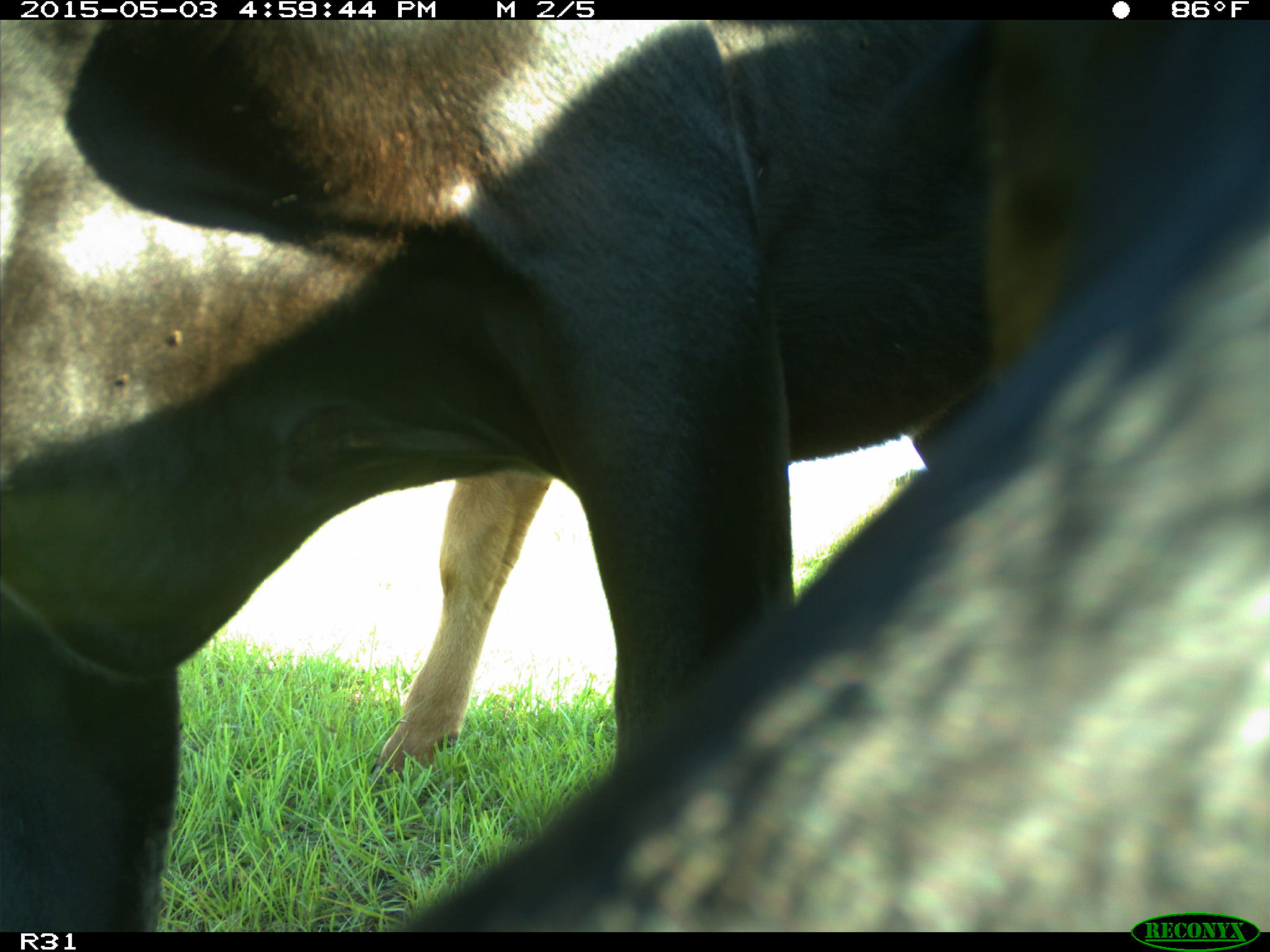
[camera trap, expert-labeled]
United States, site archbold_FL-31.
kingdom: Animalia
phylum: Chordata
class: Mammalia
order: Artiodactyla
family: Bovidae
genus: Bos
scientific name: Bos taurus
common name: domestic cow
Bos taurus (domestic cow).